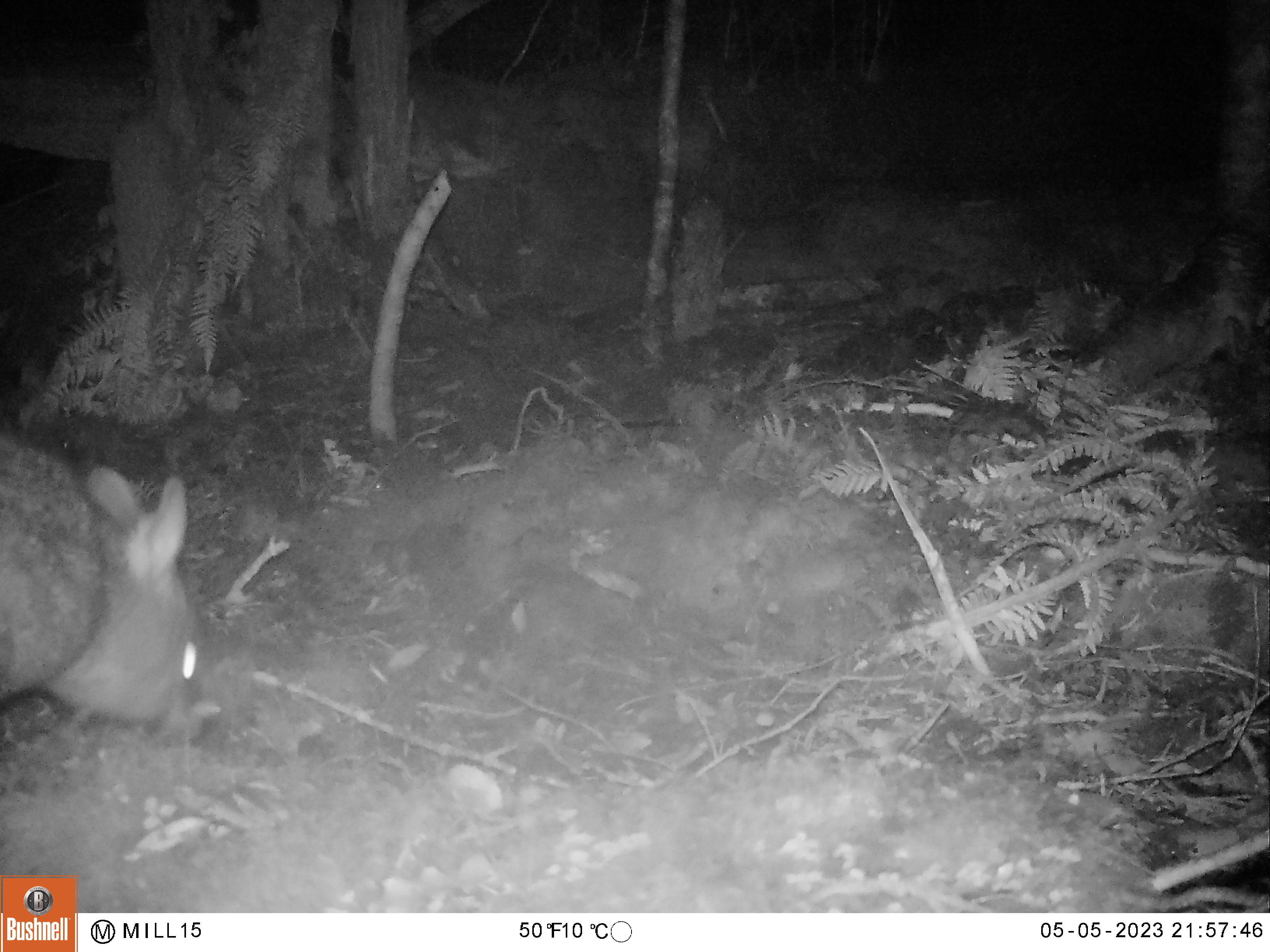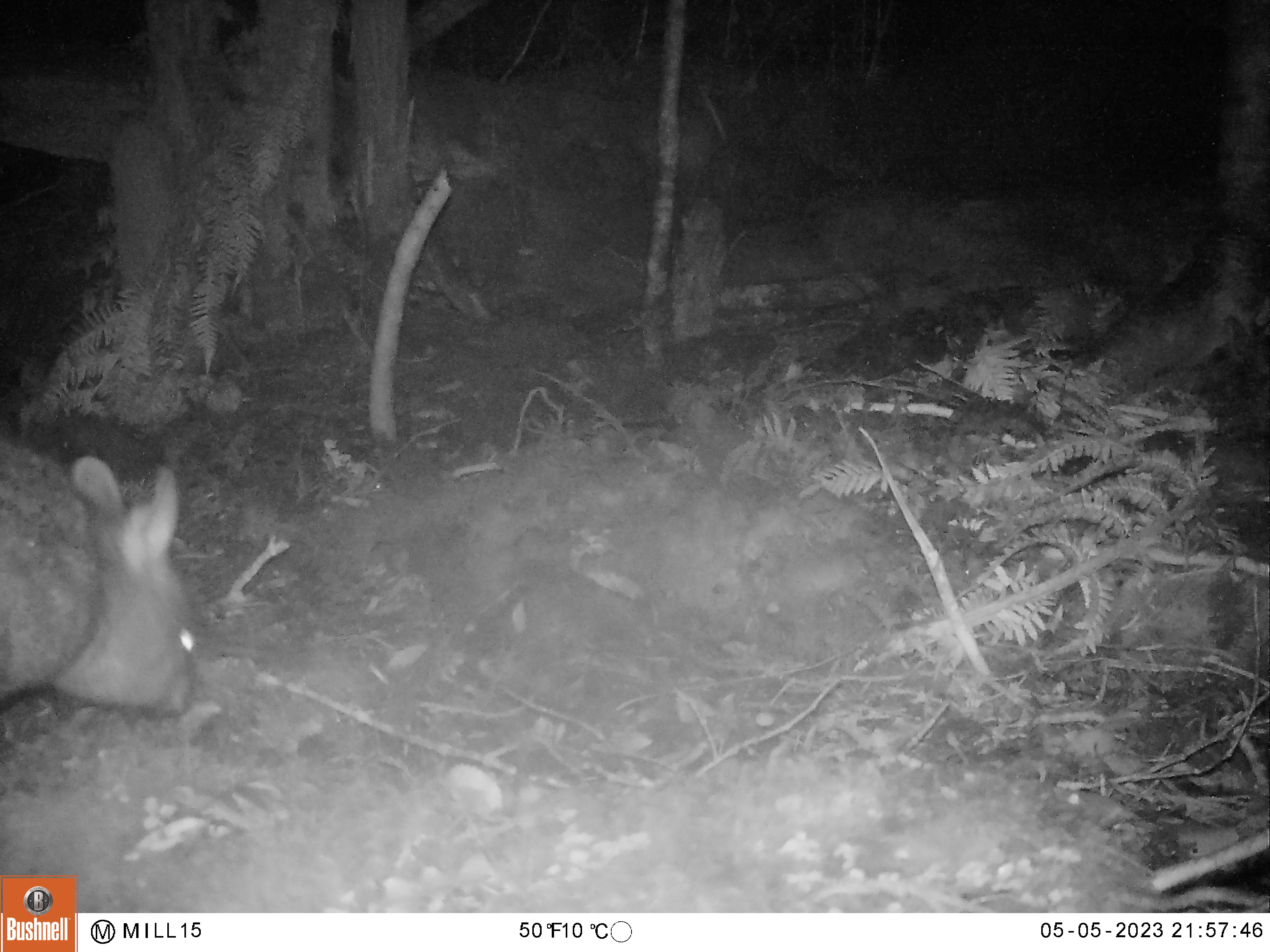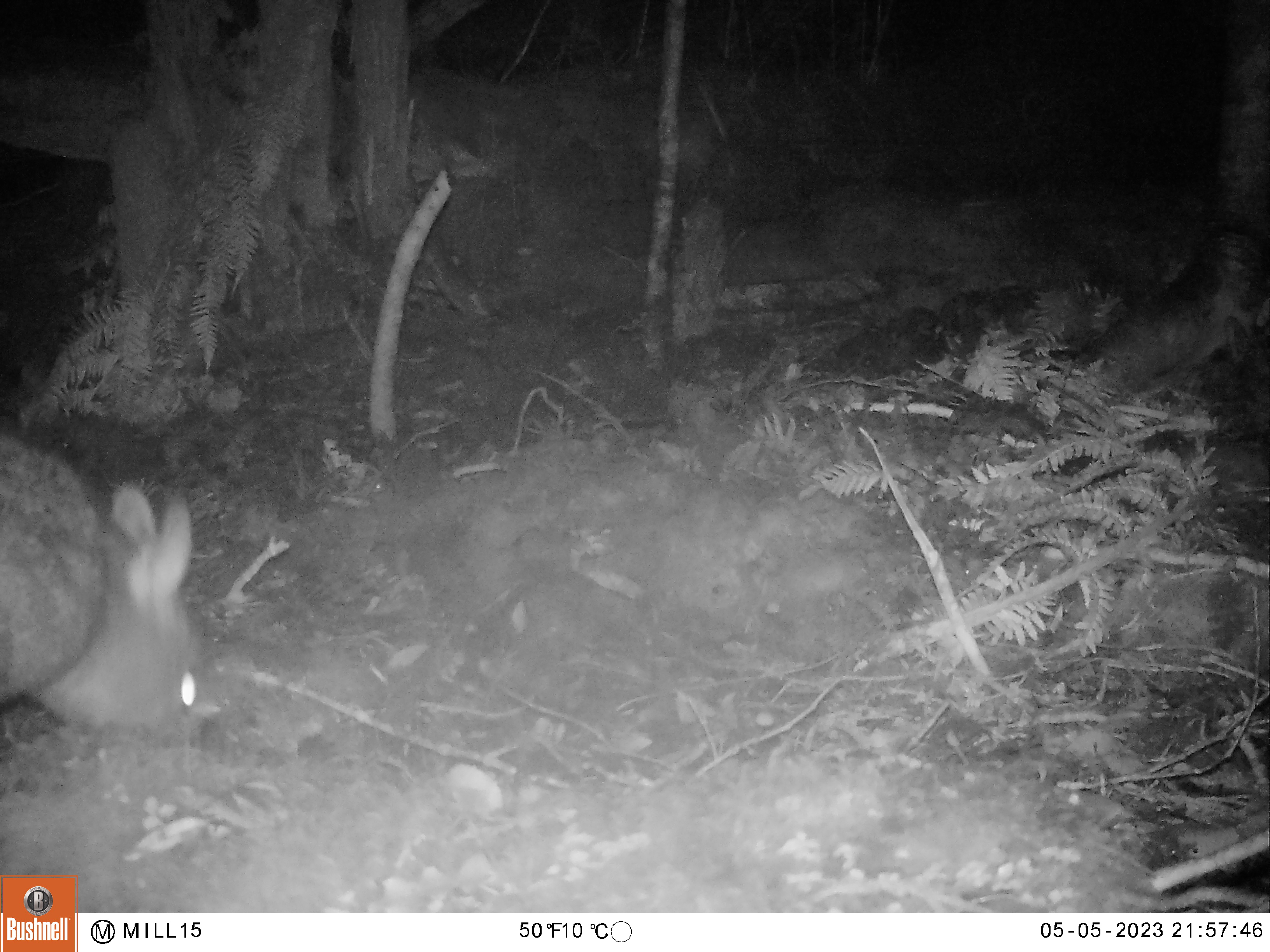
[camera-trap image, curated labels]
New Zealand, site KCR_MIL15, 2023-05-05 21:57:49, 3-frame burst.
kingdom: Animalia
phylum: Chordata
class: Mammalia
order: Diprotodontia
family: Phalangeridae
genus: Trichosurus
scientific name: Trichosurus vulpecula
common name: common brushtail possum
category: possum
Possum (common brushtail possum) (Trichosurus vulpecula).